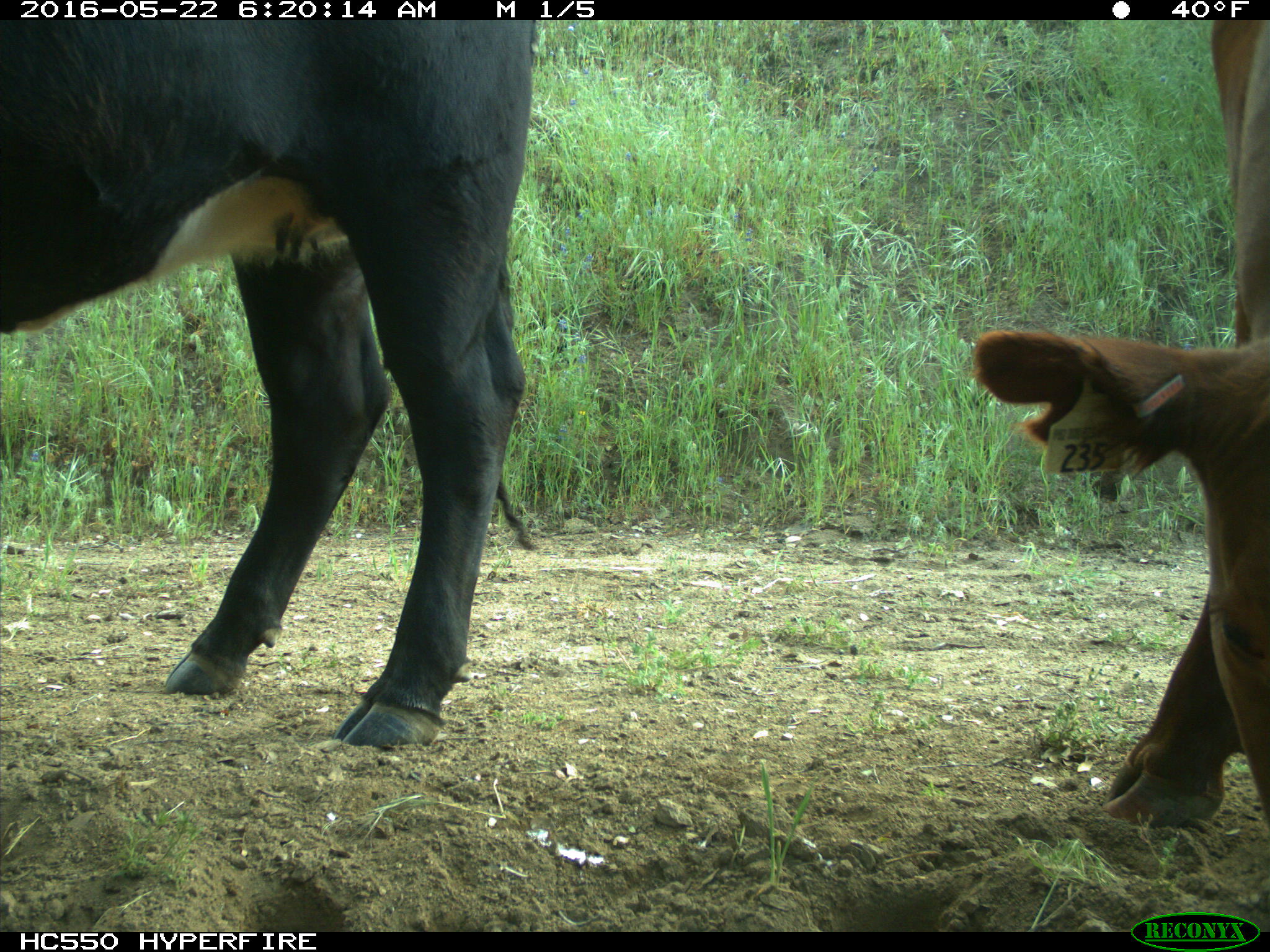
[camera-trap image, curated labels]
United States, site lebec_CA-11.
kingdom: Animalia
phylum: Chordata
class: Mammalia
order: Artiodactyla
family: Bovidae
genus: Bos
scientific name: Bos taurus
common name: domestic cow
Bos taurus (domestic cow).